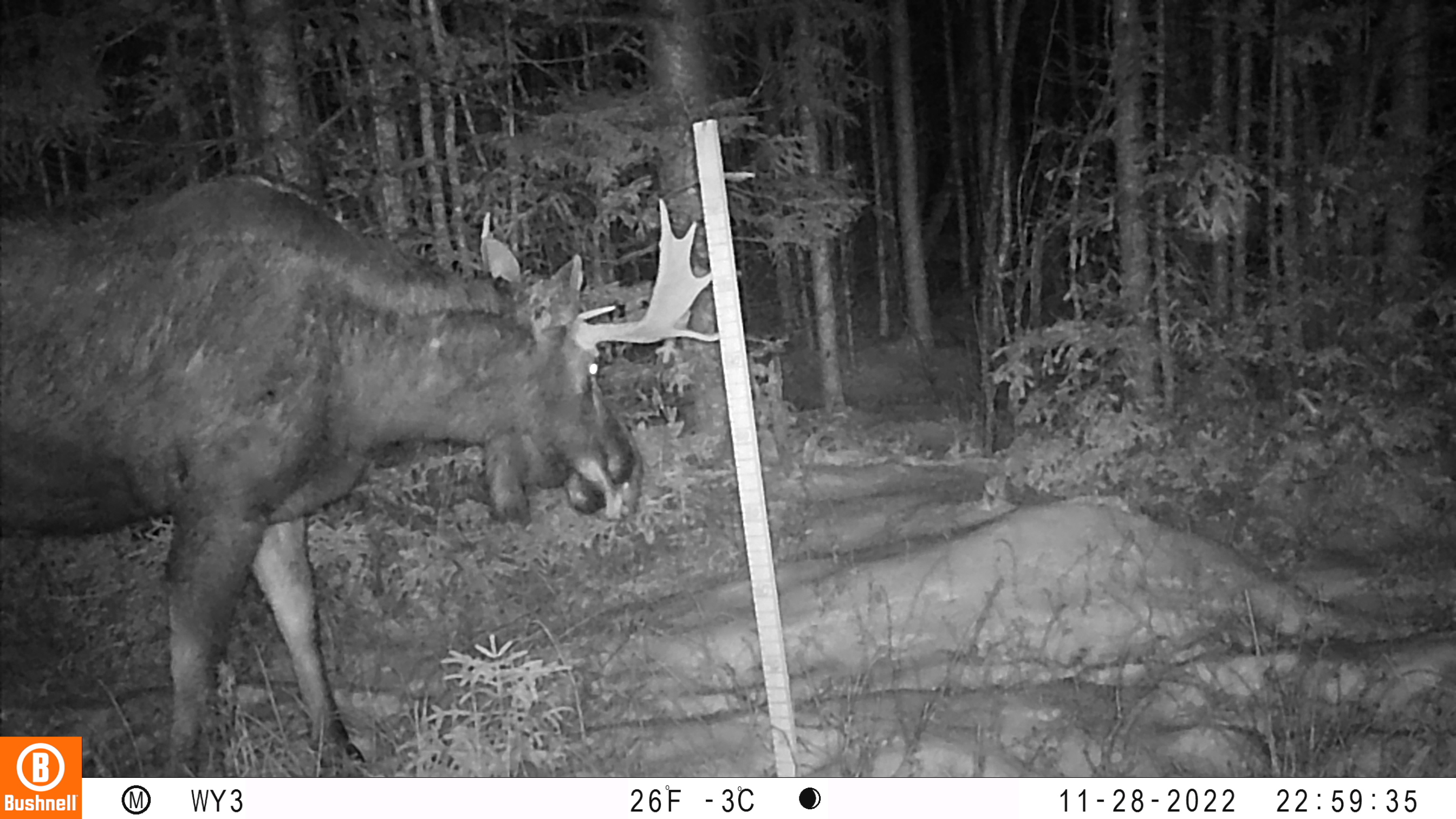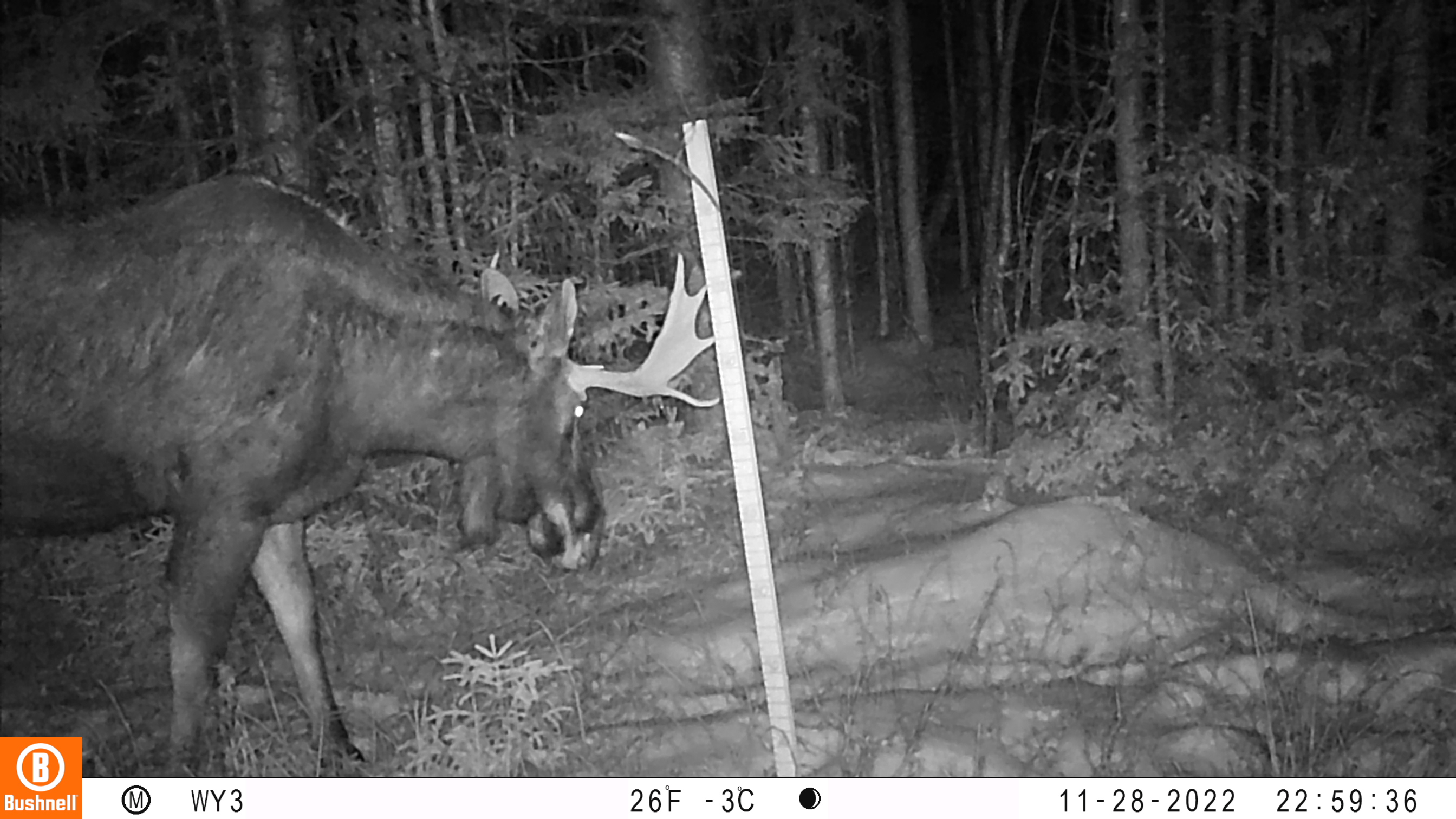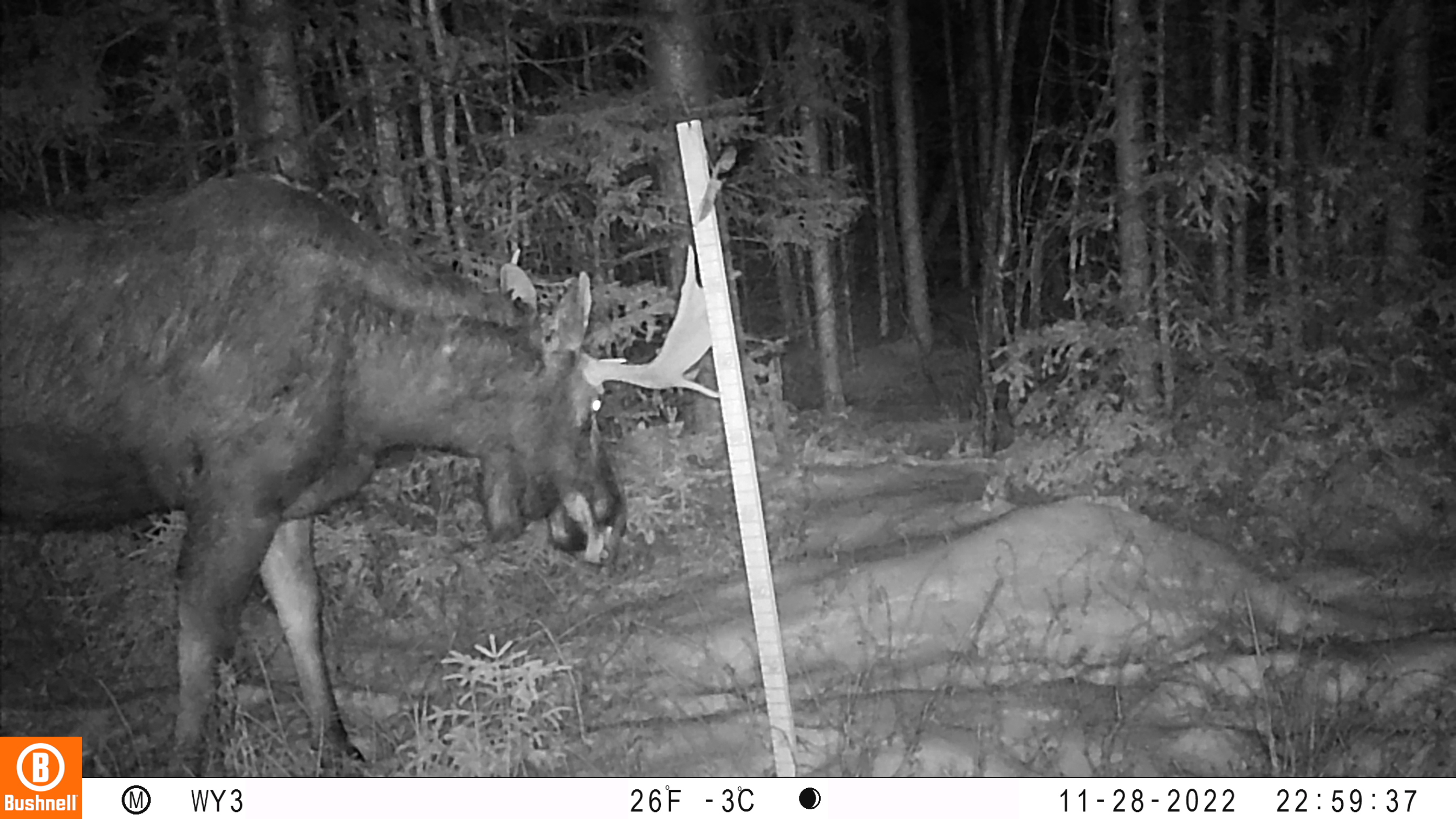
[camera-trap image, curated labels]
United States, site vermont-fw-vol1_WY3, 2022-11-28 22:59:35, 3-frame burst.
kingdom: Animalia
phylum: Chordata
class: Mammalia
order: Artiodactyla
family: Cervidae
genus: Alces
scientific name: Alces alces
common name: moose